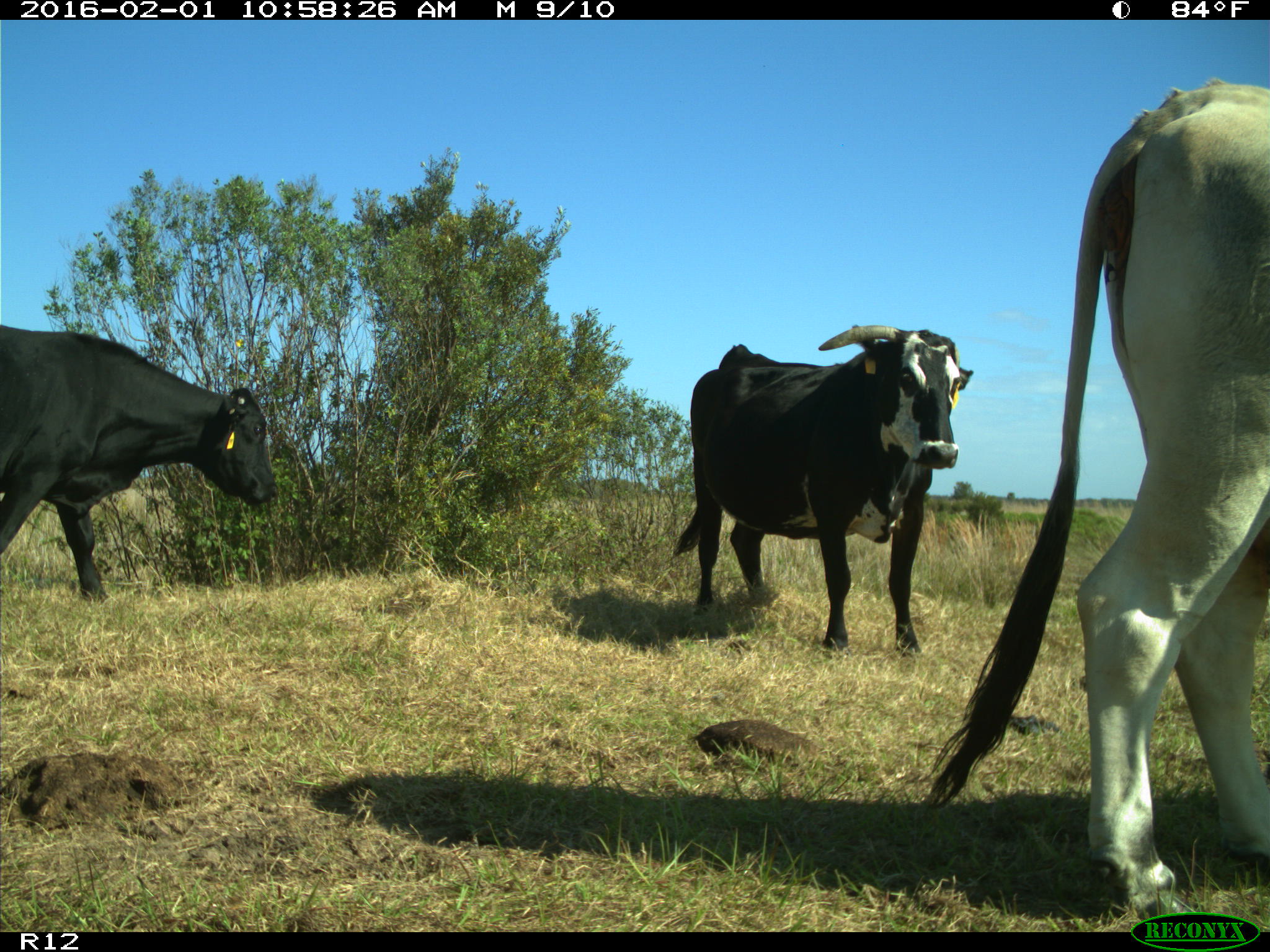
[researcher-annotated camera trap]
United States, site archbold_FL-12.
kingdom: Animalia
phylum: Chordata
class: Mammalia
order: Artiodactyla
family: Bovidae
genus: Bos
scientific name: Bos taurus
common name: domestic cow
Bos taurus (domestic cow).